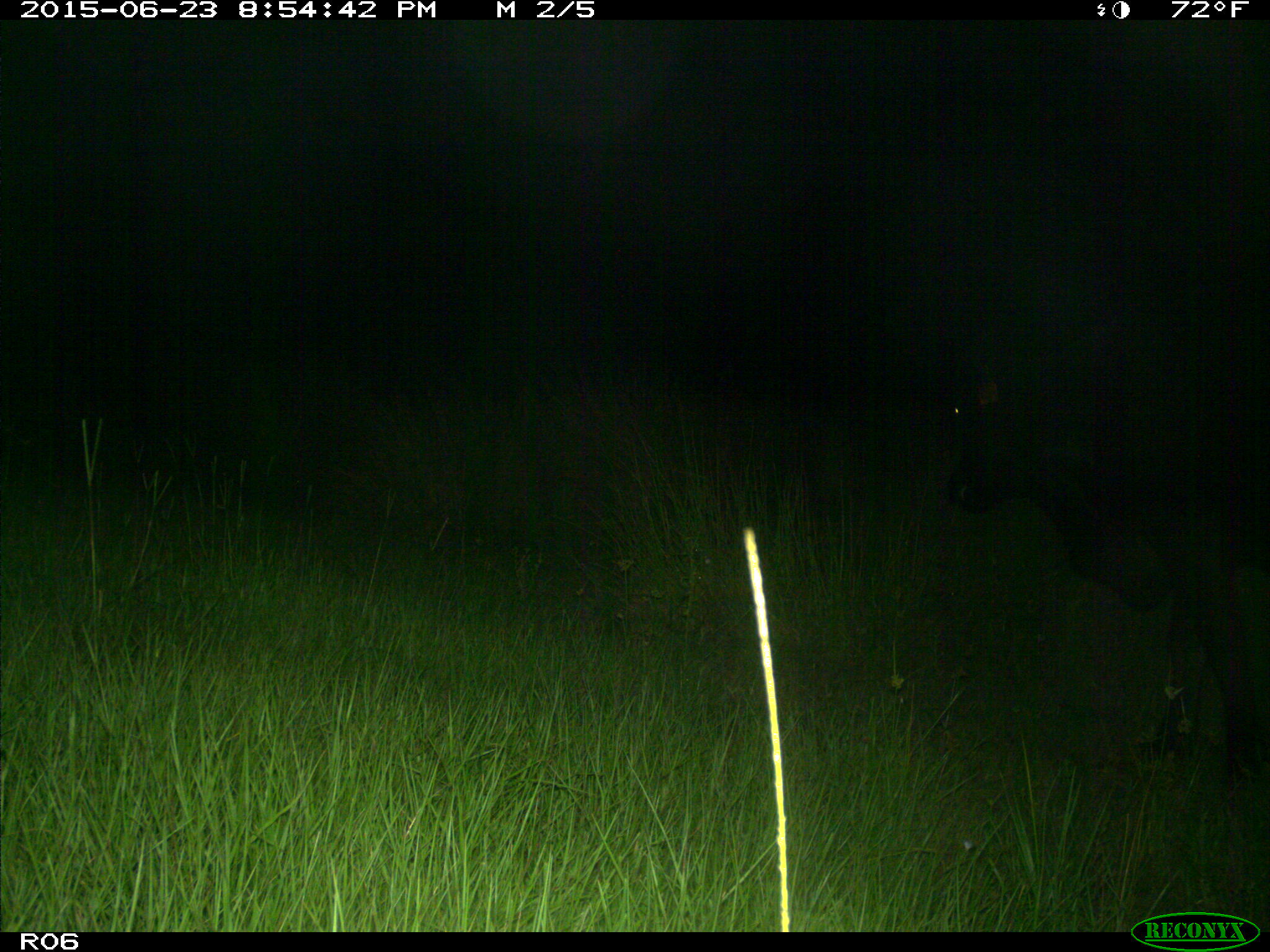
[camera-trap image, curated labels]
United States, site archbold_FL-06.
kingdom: Animalia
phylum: Chordata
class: Mammalia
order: Artiodactyla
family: Bovidae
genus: Bos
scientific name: Bos taurus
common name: domestic cow